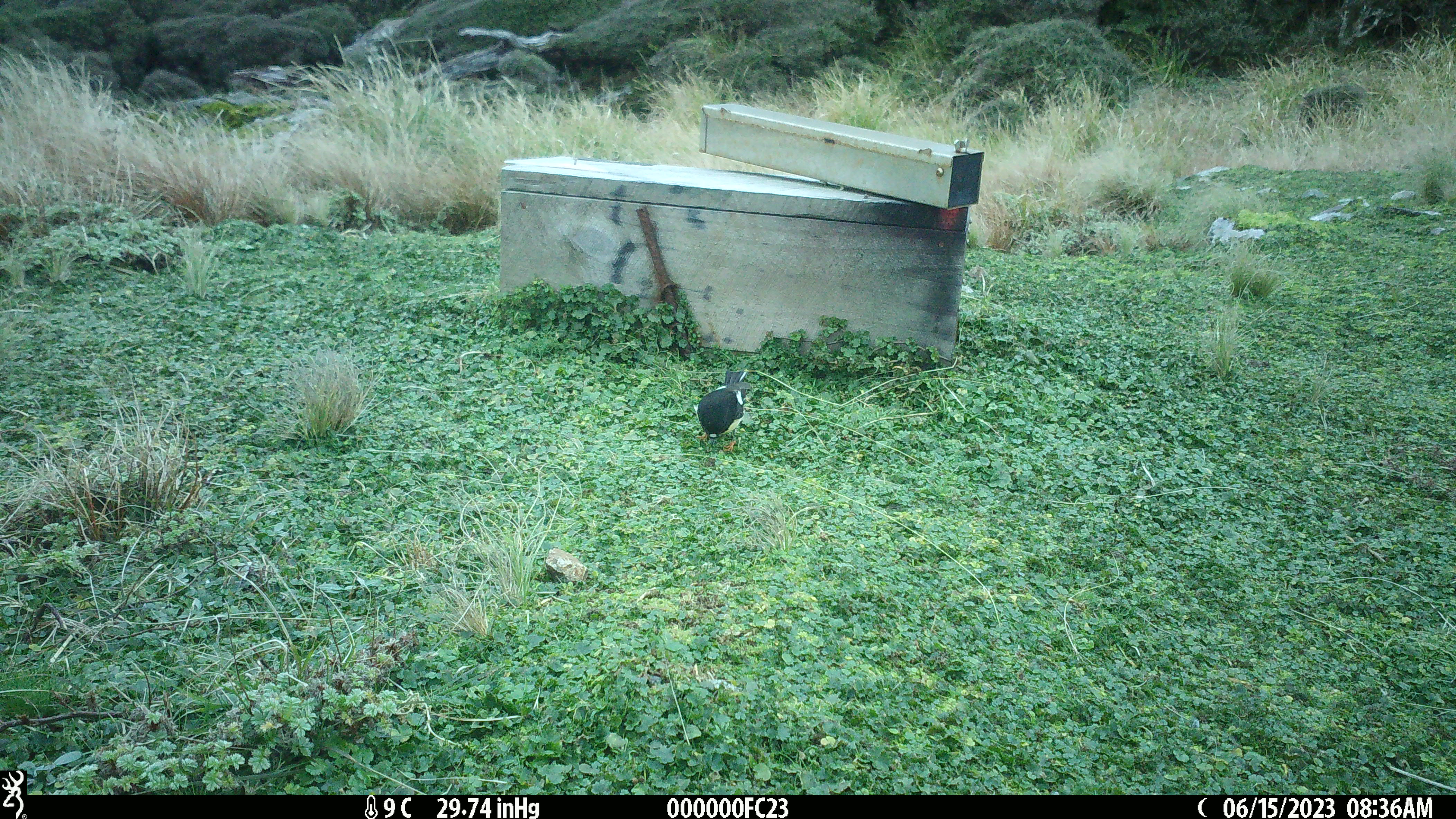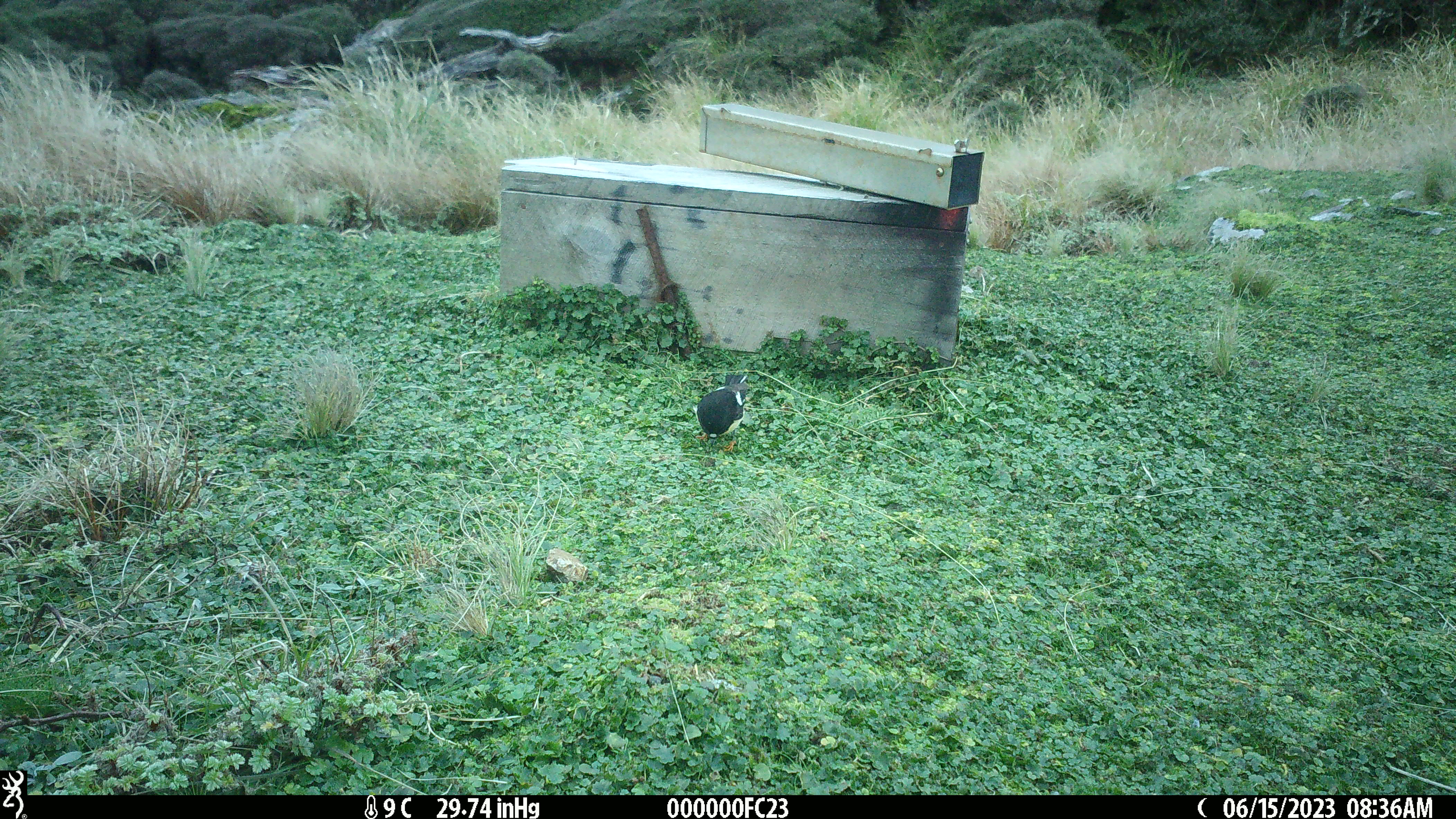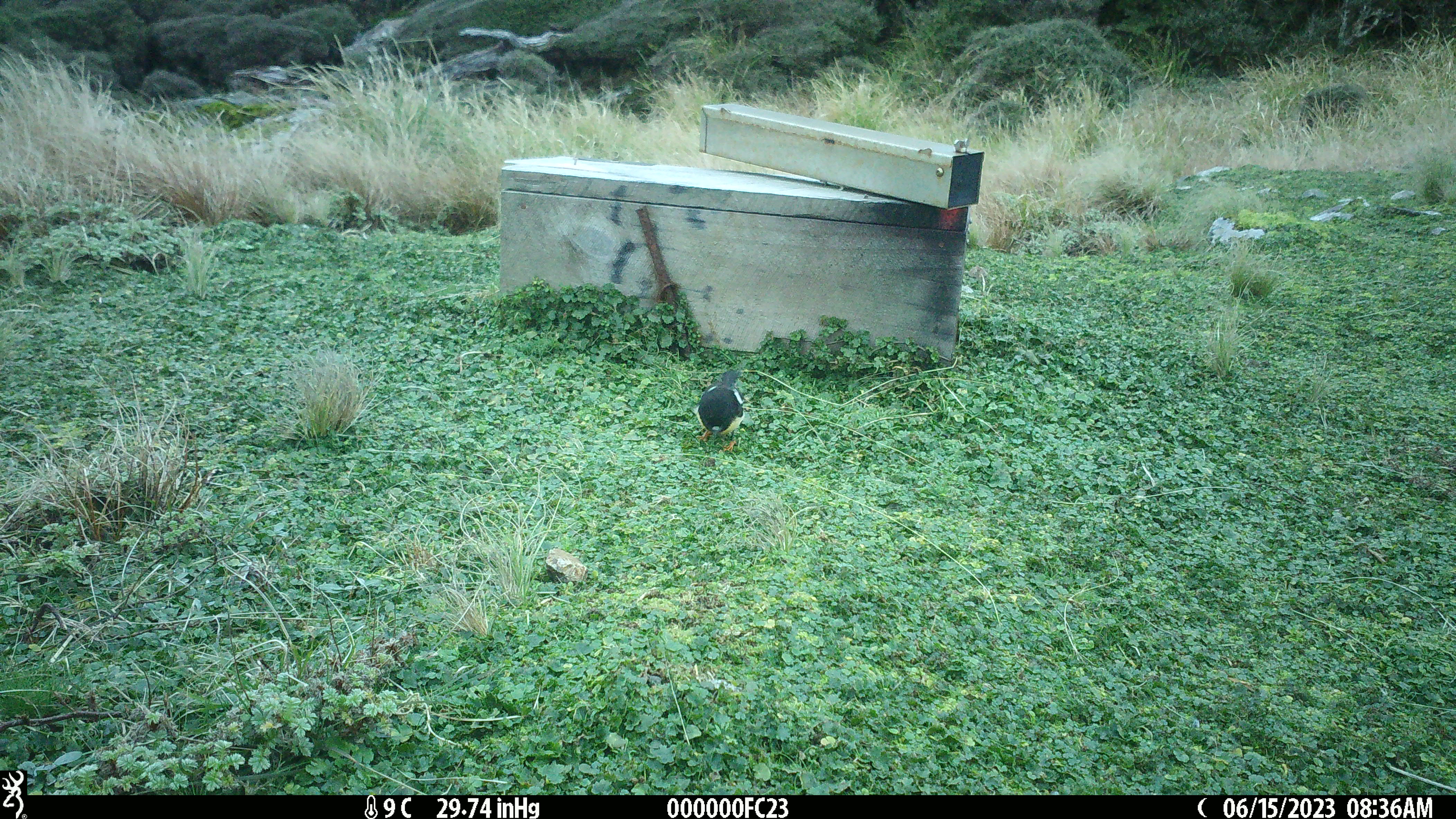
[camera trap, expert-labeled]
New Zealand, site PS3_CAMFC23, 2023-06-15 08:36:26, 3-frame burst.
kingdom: Animalia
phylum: Chordata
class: Aves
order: Passeriformes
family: Petroicidae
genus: Petroica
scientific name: Petroica macrocephala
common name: tomtit